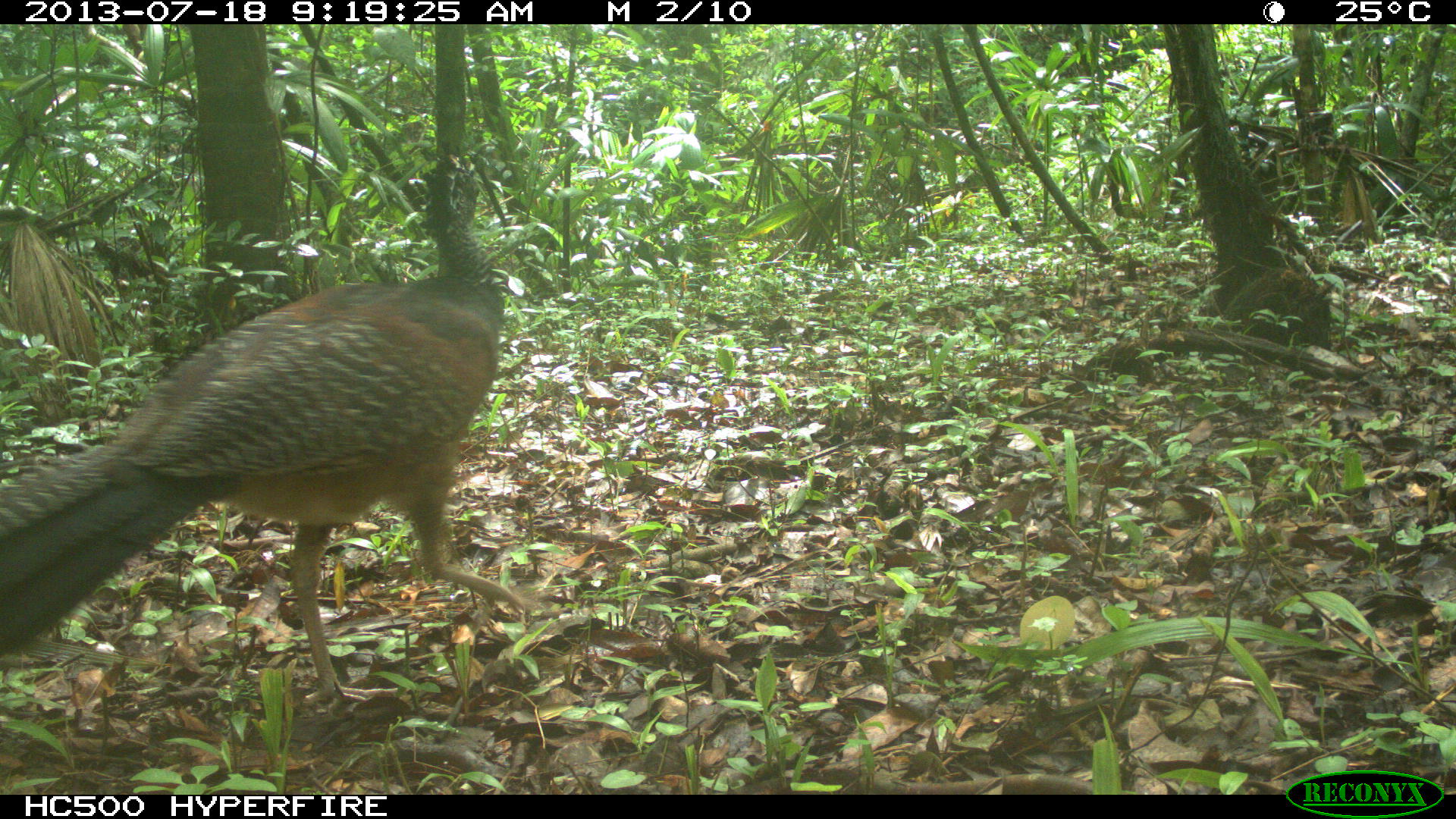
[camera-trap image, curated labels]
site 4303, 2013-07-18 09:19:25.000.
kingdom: Animalia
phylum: Chordata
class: Aves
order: Galliformes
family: Cracidae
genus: Crax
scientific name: Crax rubra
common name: great curassow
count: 1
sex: female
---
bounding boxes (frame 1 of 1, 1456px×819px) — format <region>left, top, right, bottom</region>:
crax rubra: <region>0, 144, 557, 712</region>